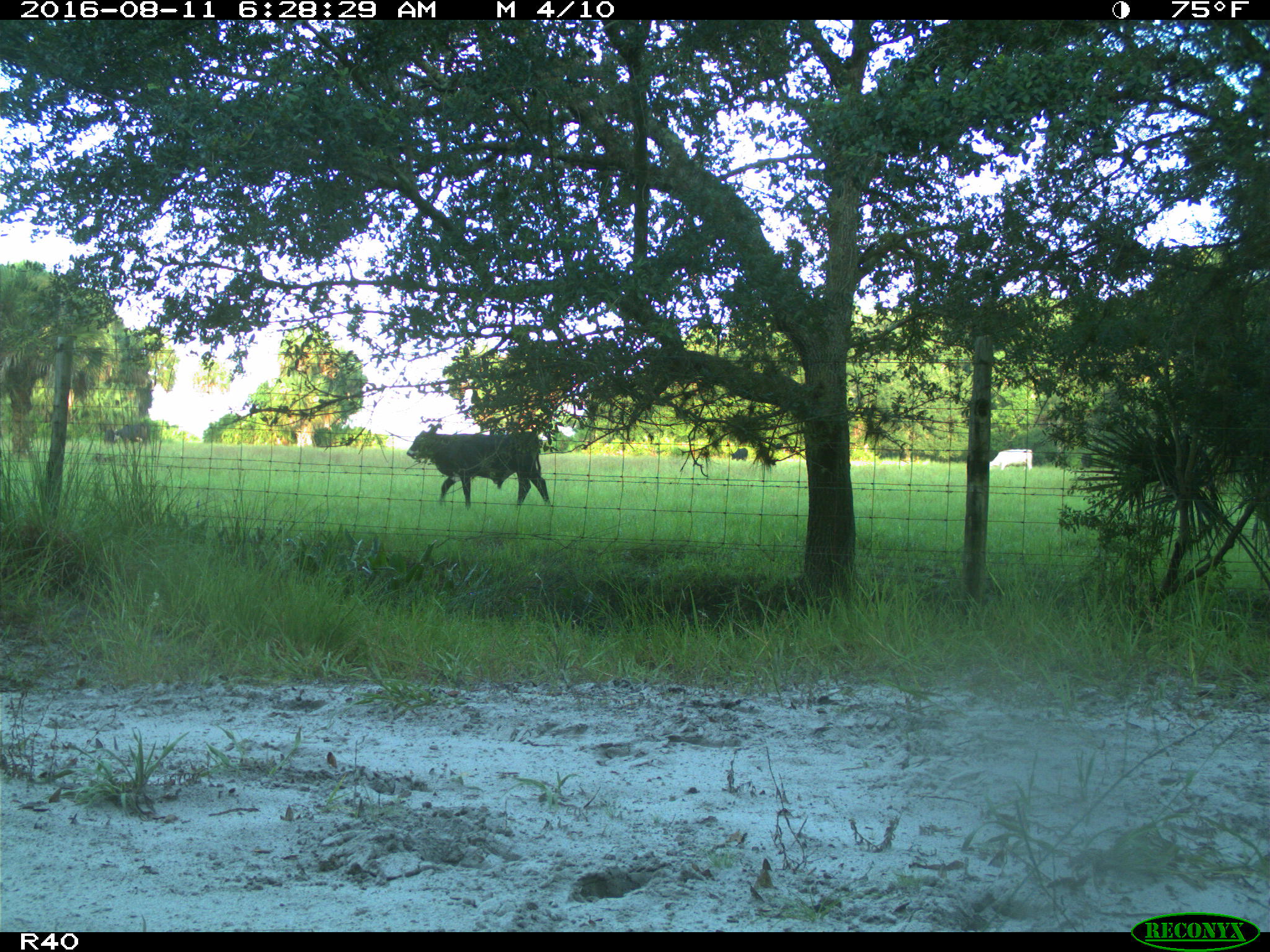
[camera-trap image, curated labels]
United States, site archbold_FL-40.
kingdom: Animalia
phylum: Chordata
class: Mammalia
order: Artiodactyla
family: Bovidae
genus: Bos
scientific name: Bos taurus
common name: domestic cow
Bos taurus (domestic cow).